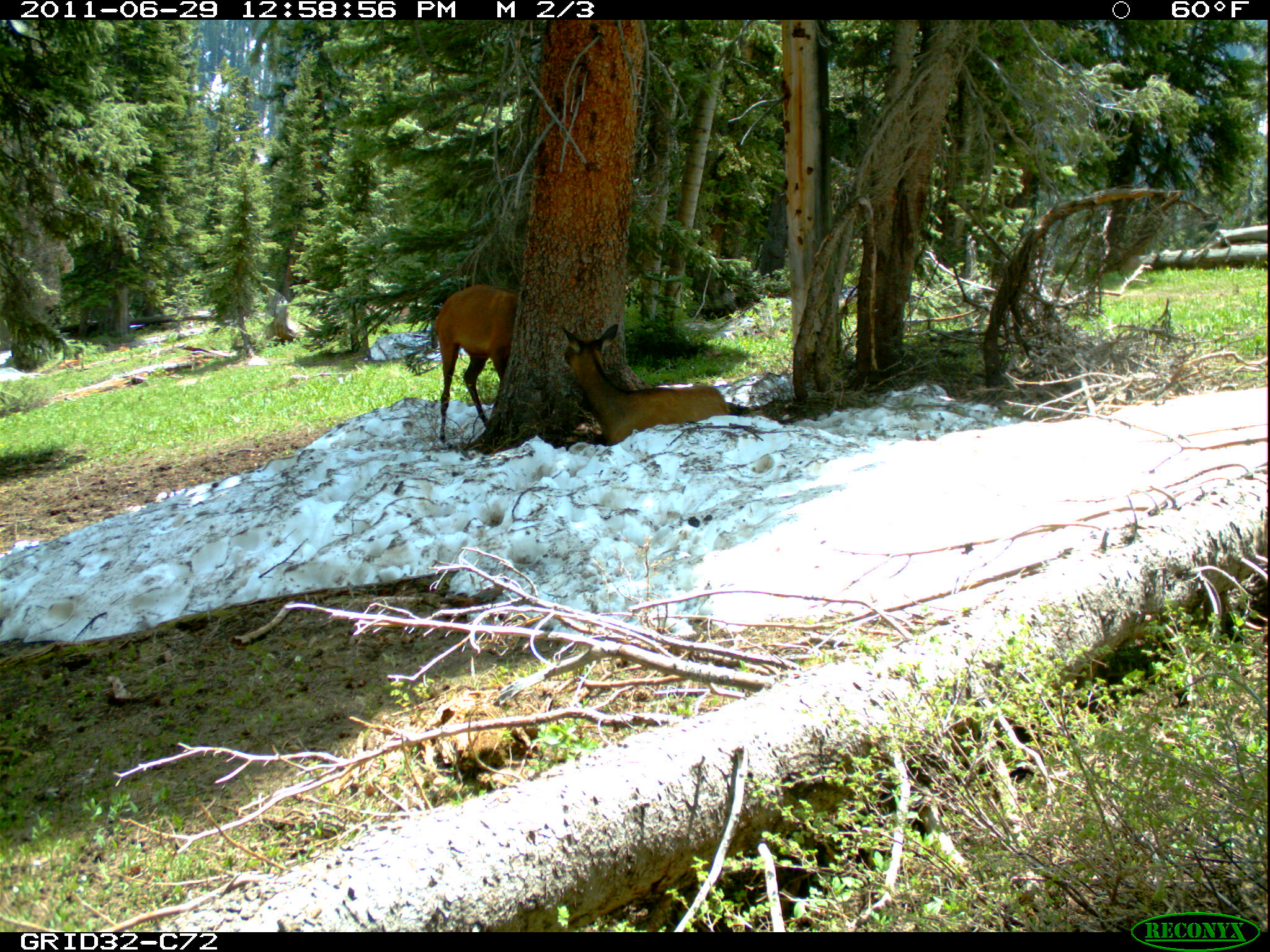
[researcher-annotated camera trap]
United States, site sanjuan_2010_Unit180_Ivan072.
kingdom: Animalia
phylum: Chordata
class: Mammalia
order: Artiodactyla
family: Cervidae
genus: Cervus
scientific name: Cervus elaphus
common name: red deer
Cervus elaphus (red deer).